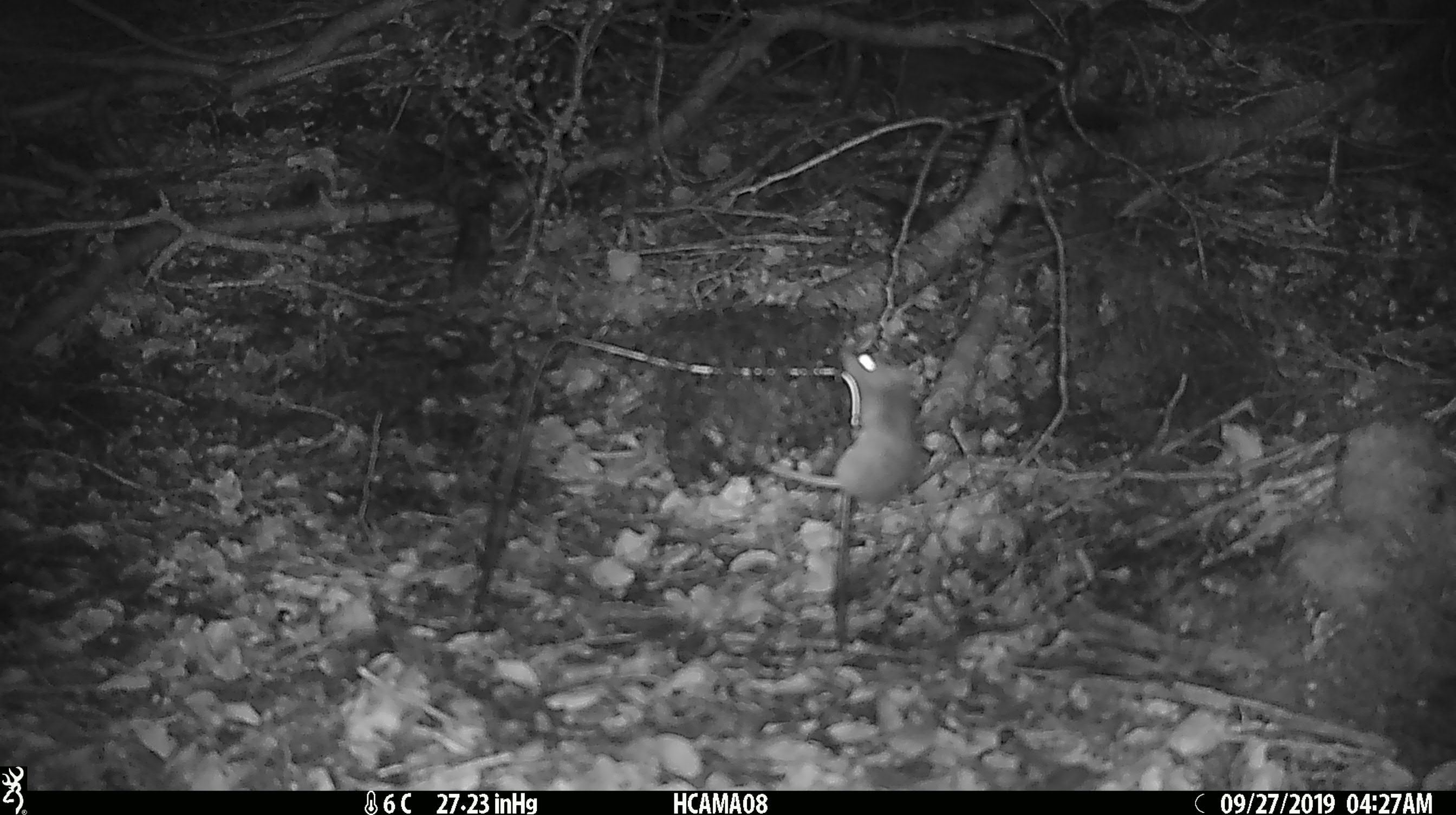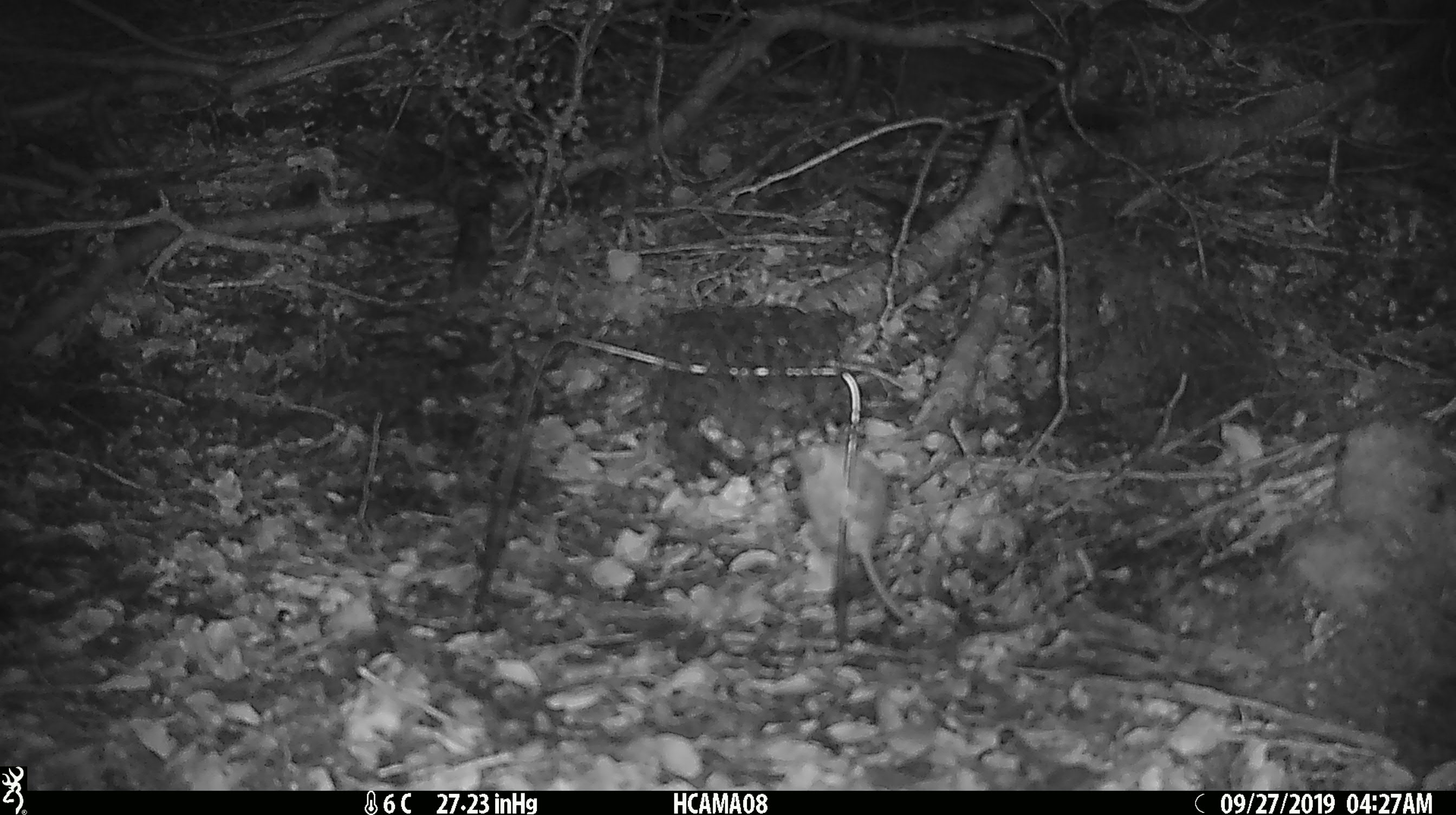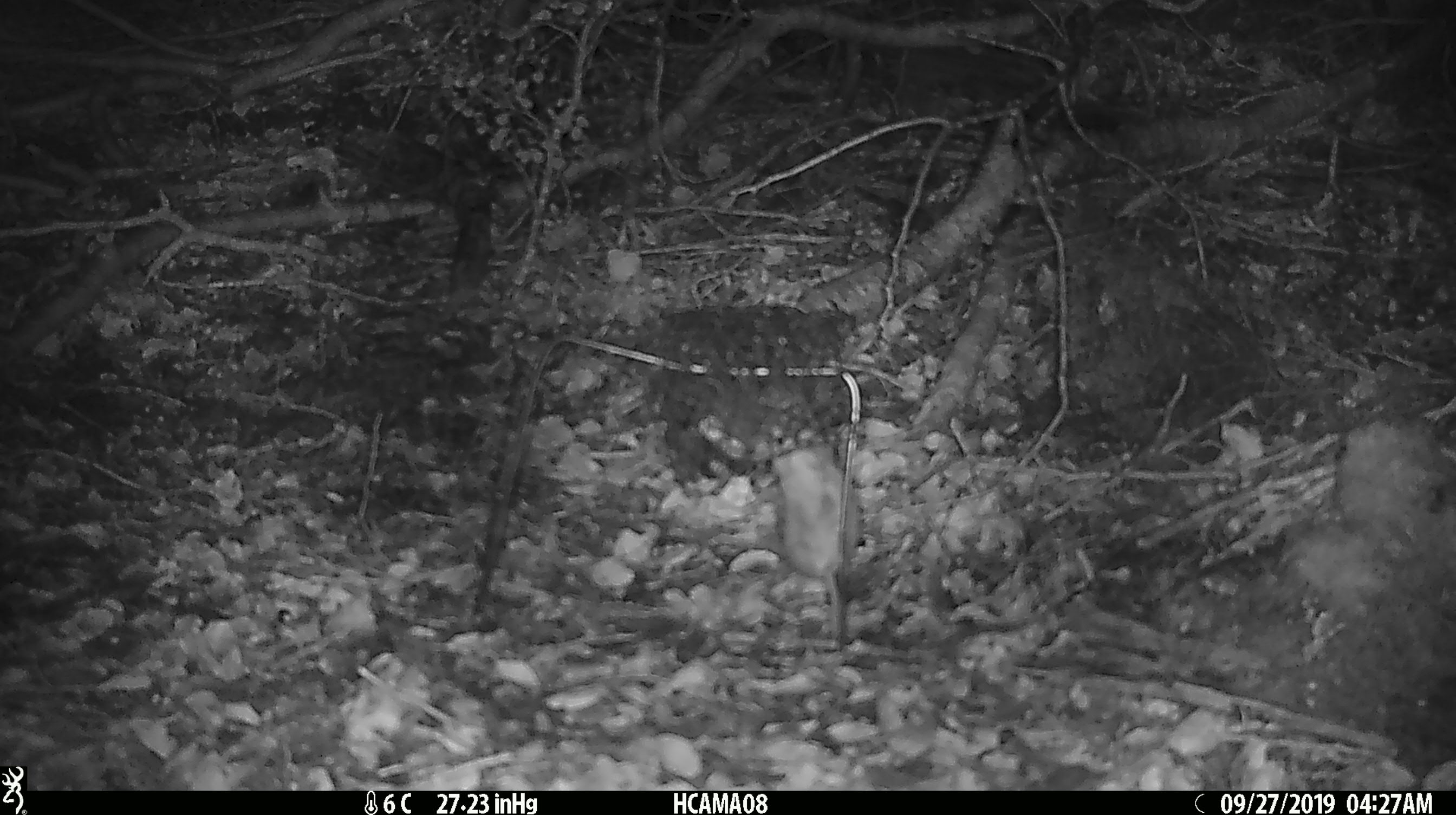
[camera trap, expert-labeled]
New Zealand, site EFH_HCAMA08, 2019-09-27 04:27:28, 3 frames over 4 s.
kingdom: Animalia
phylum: Chordata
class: Mammalia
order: Rodentia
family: Muridae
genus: Mus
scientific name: Mus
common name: mouse